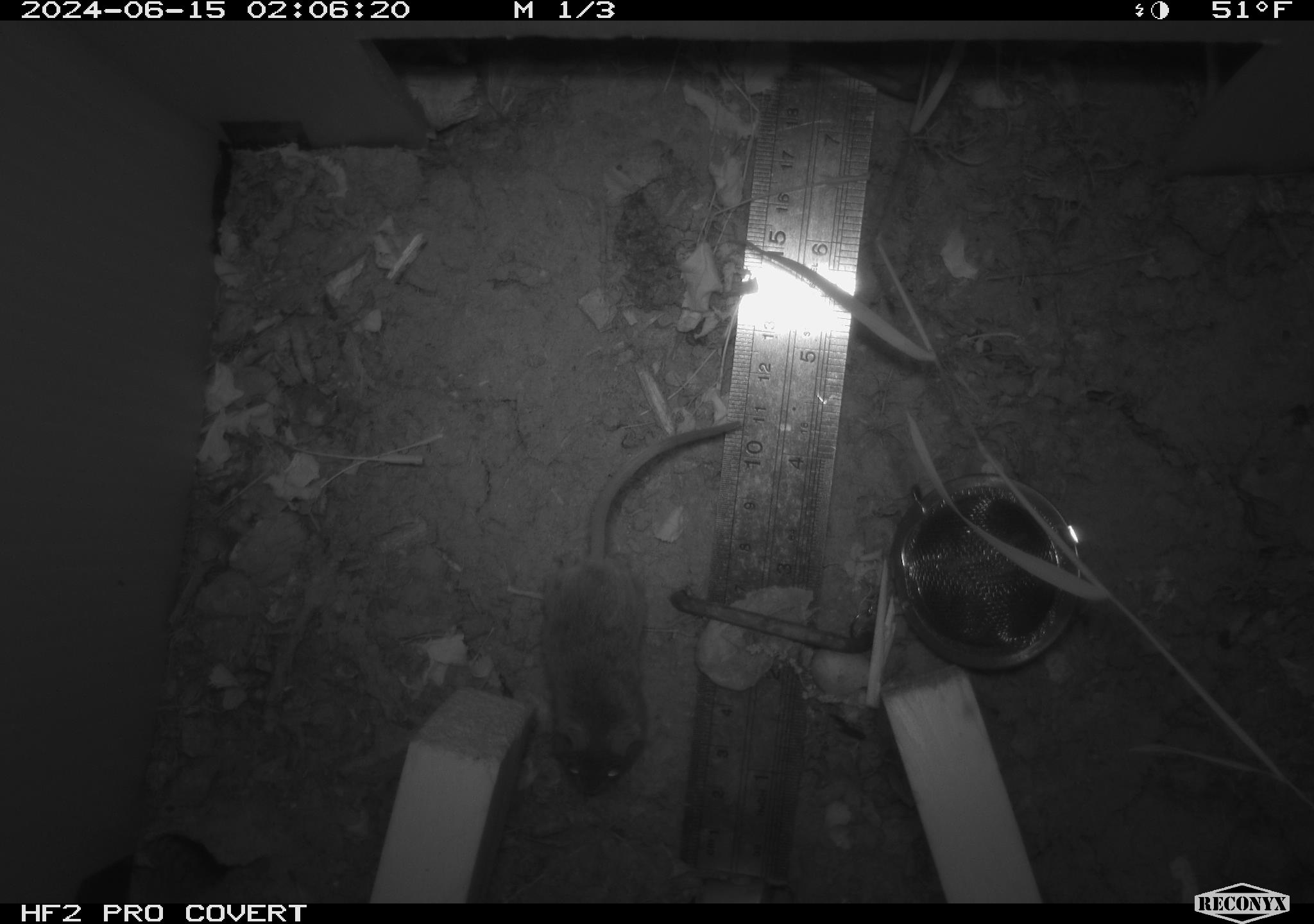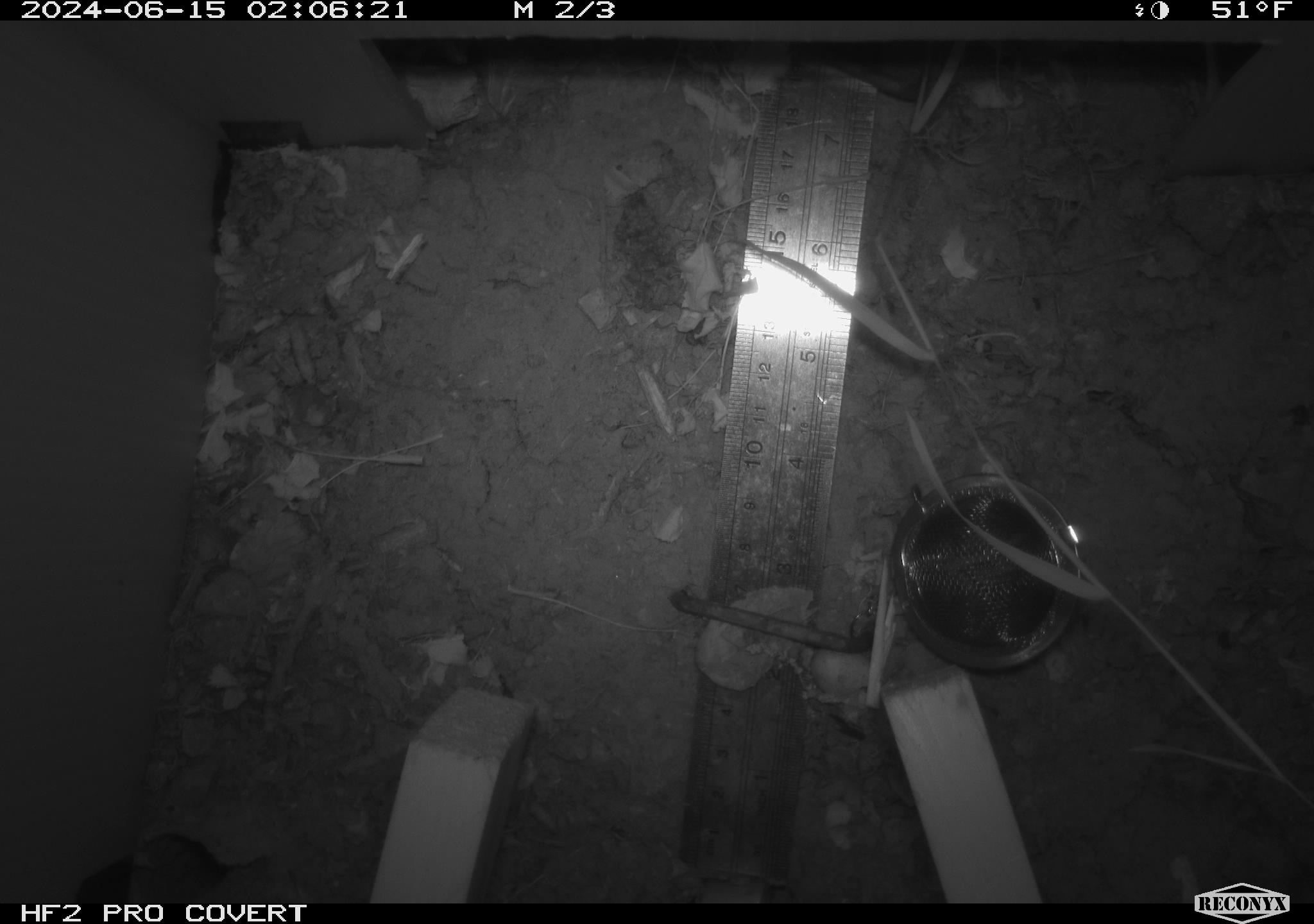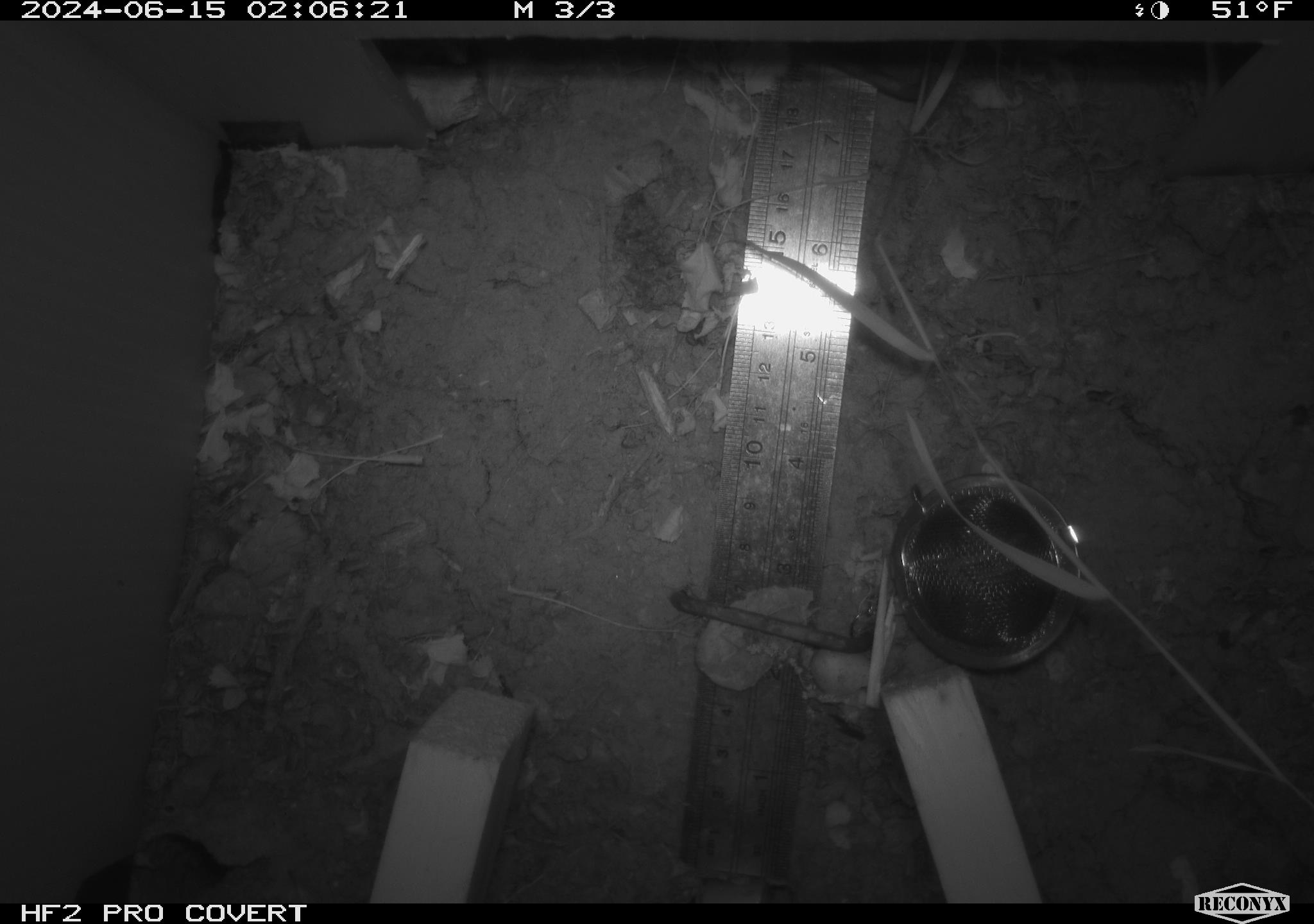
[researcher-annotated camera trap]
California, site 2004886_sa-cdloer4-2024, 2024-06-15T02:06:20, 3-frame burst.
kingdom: Animalia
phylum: Chordata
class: Mammalia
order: Rodentia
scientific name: Rodentia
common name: rodent